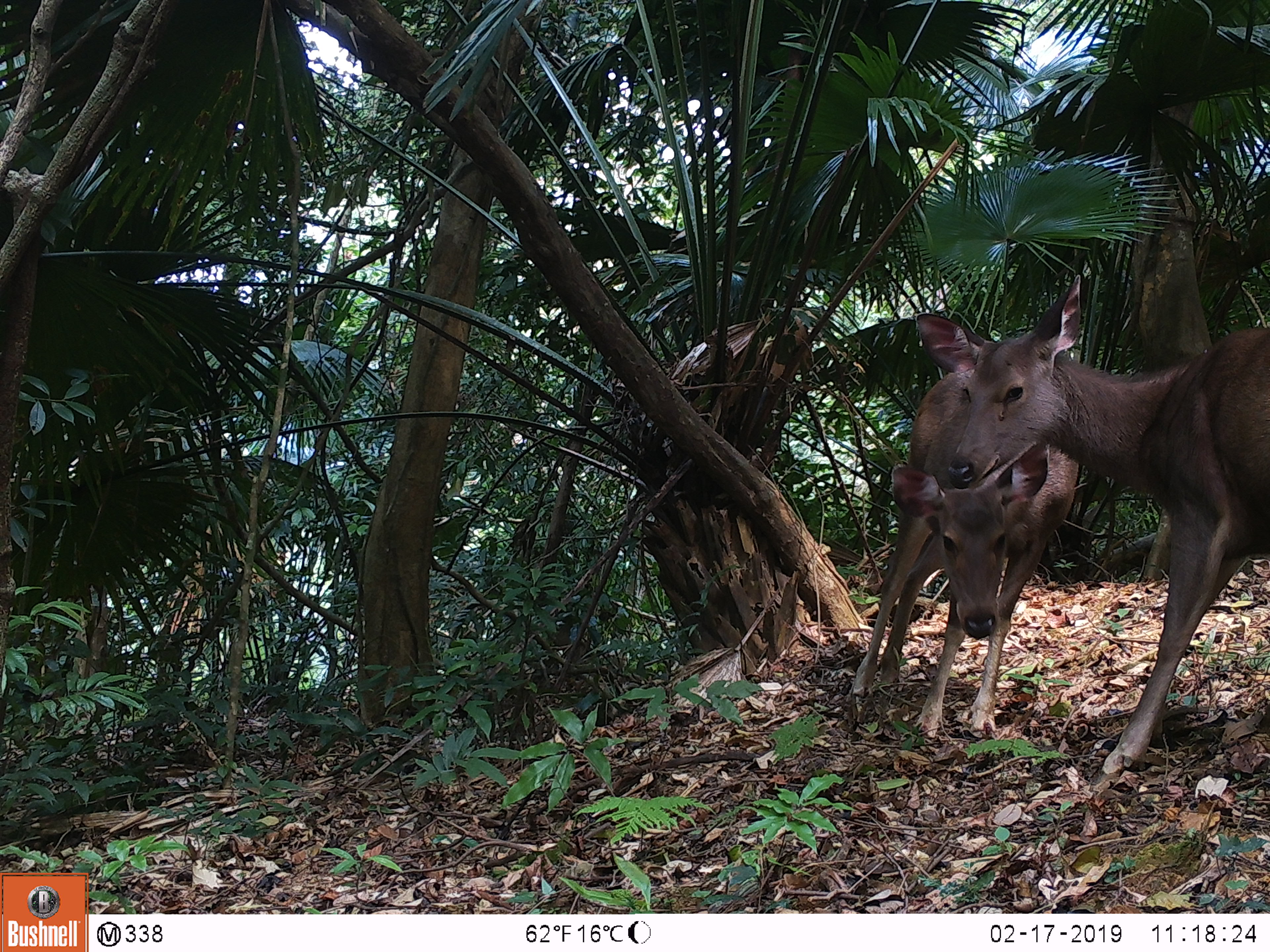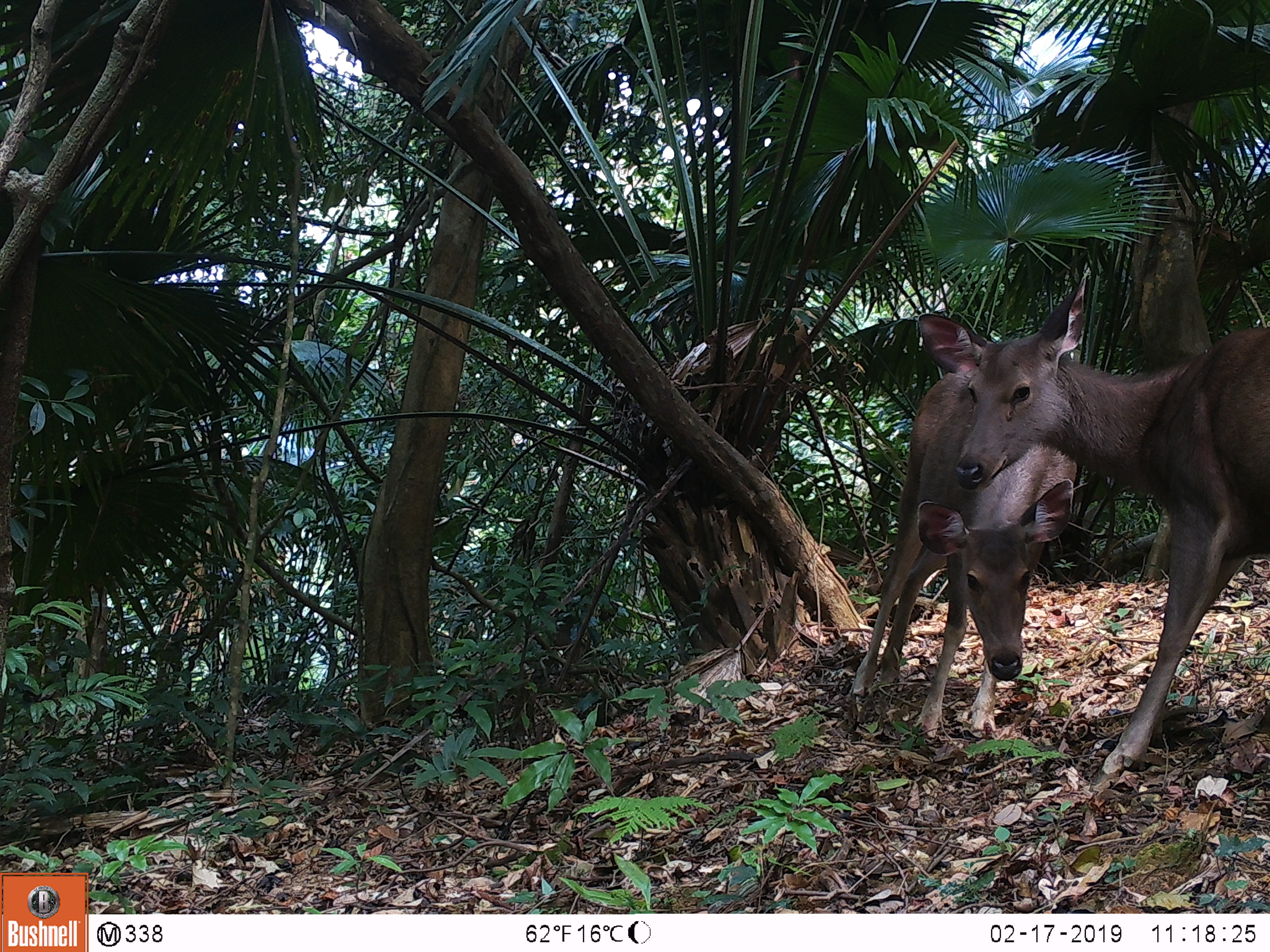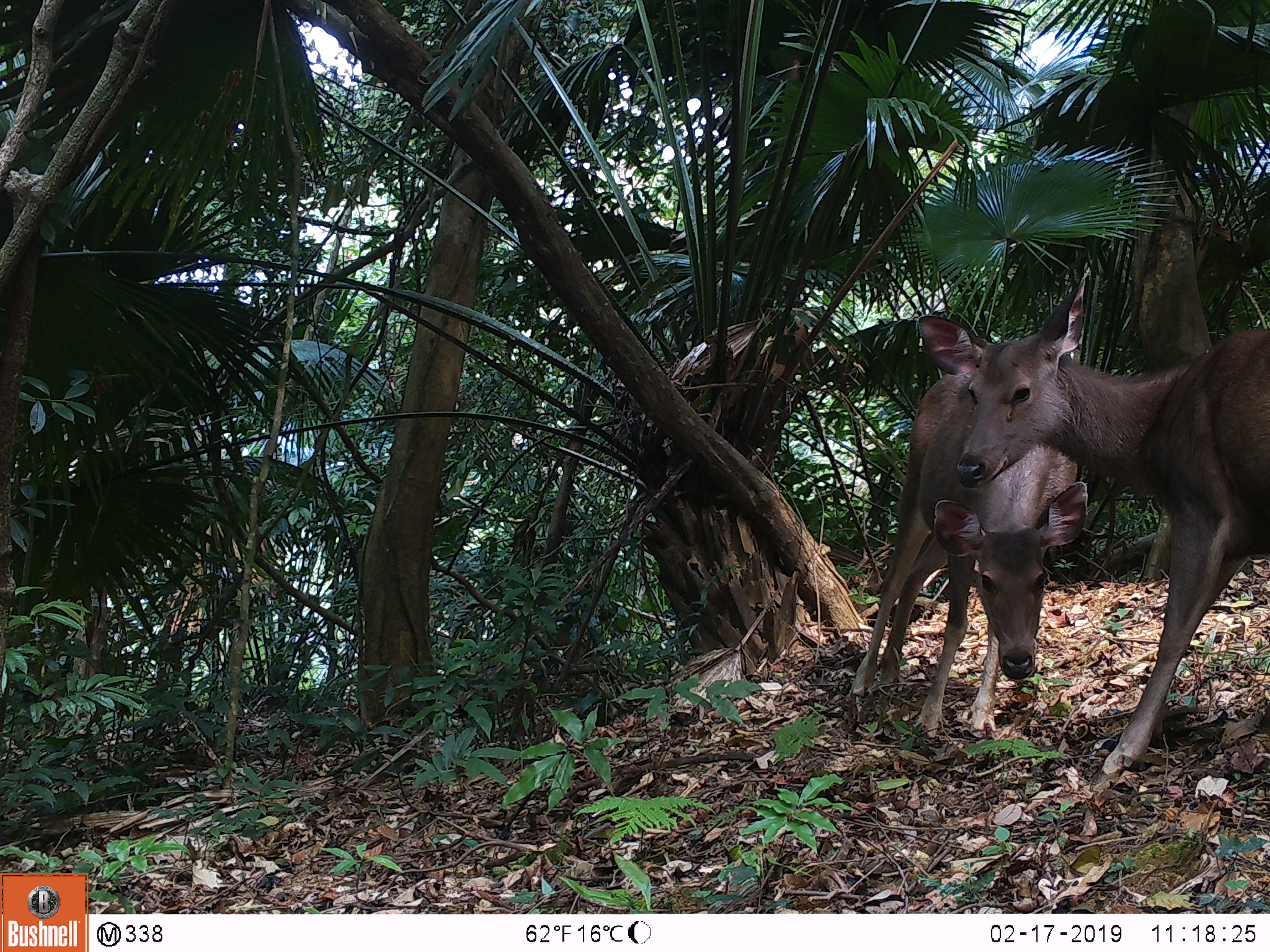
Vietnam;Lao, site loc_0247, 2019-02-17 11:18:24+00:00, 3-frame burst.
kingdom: Animalia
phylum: Chordata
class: Mammalia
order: Artiodactyla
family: Cervidae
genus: Rusa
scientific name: Rusa unicolor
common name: sambar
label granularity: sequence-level